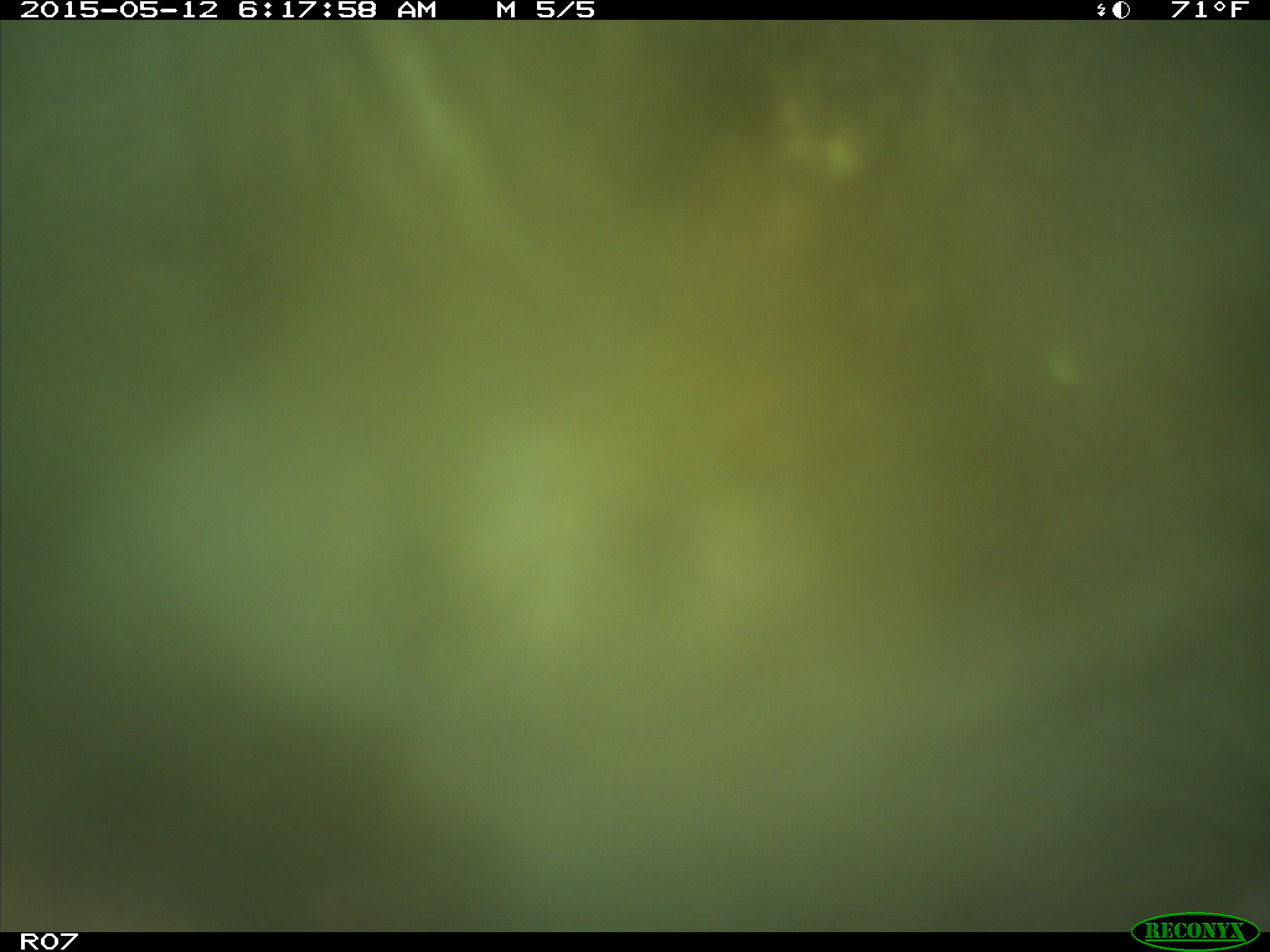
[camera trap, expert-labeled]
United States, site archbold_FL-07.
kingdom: Animalia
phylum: Chordata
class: Mammalia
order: Artiodactyla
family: Bovidae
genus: Bos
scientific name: Bos taurus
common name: domestic cow